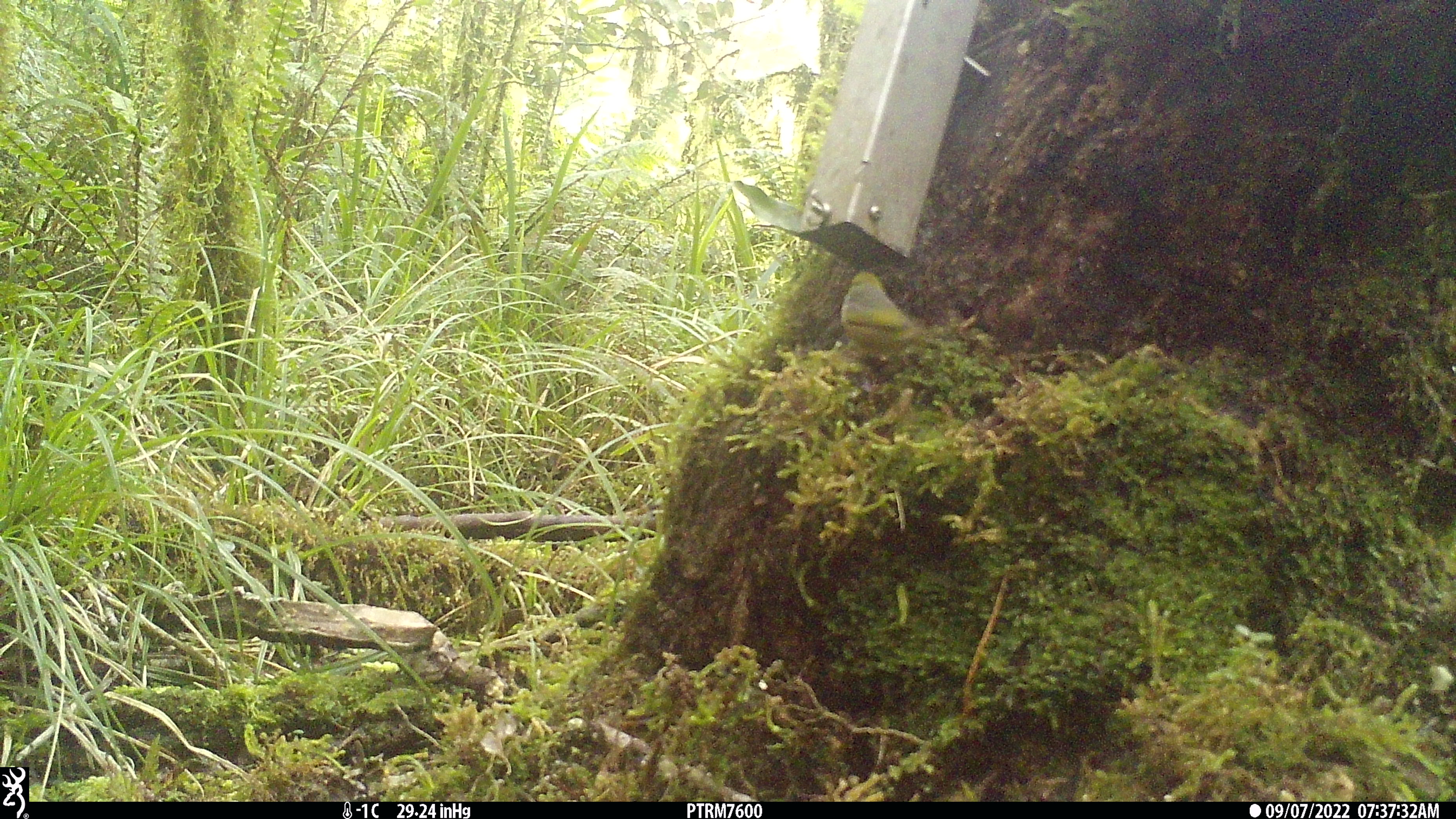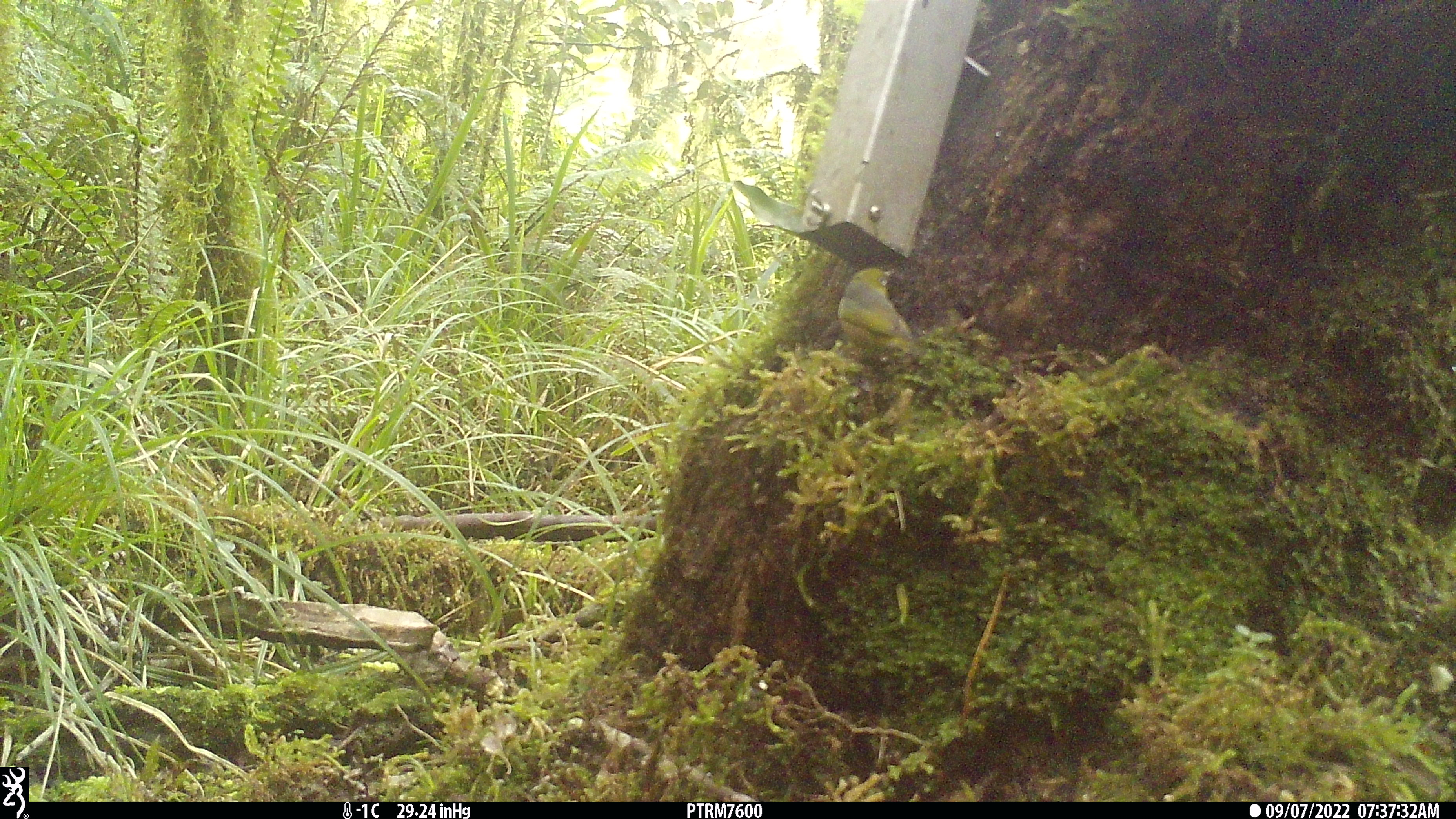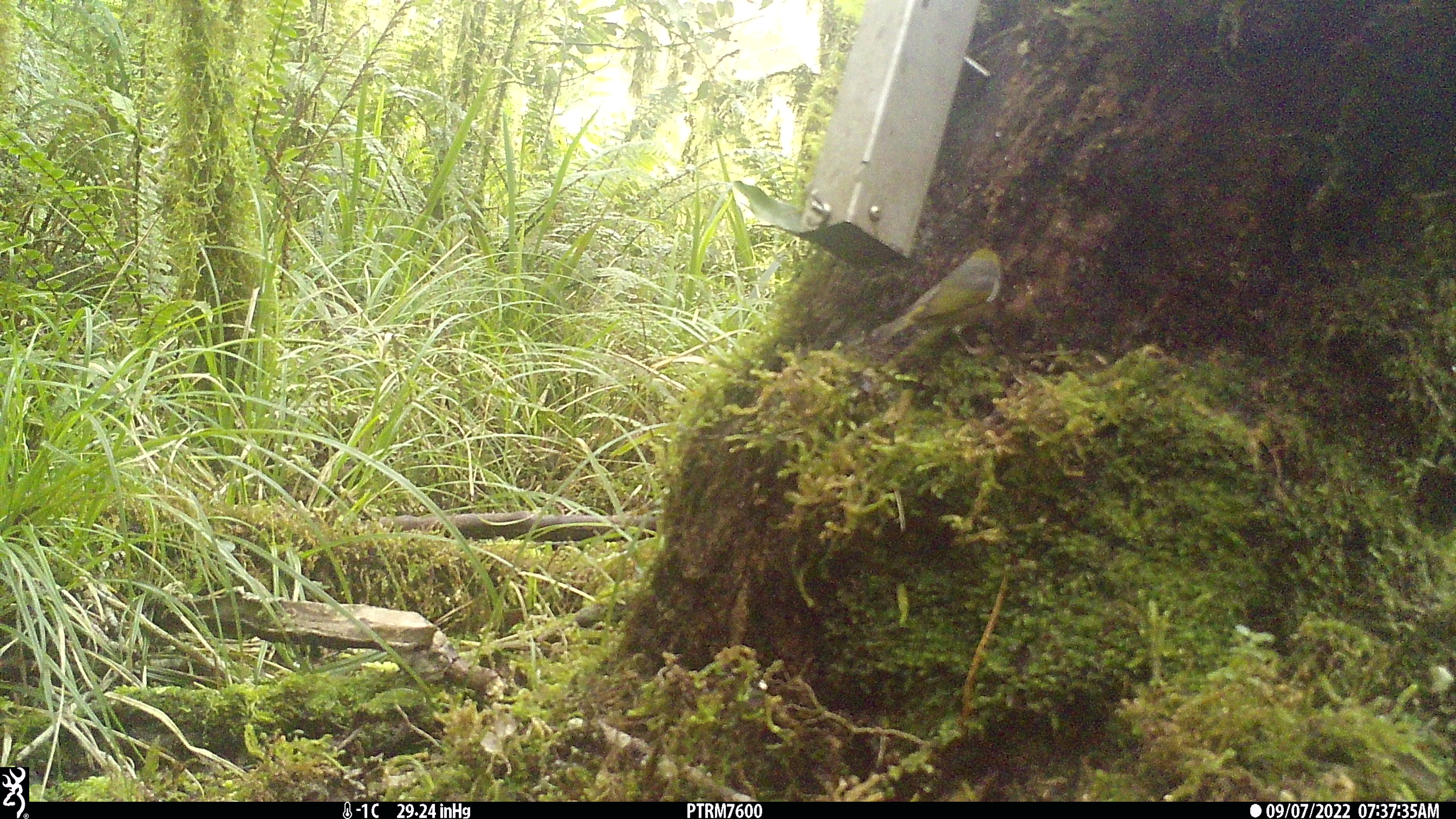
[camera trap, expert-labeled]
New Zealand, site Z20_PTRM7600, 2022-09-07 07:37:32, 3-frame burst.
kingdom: Animalia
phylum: Chordata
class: Aves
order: Passeriformes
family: Zosteropidae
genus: Zosterops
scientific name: Zosterops lateralis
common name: silvereye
Silvereye (Zosterops lateralis).